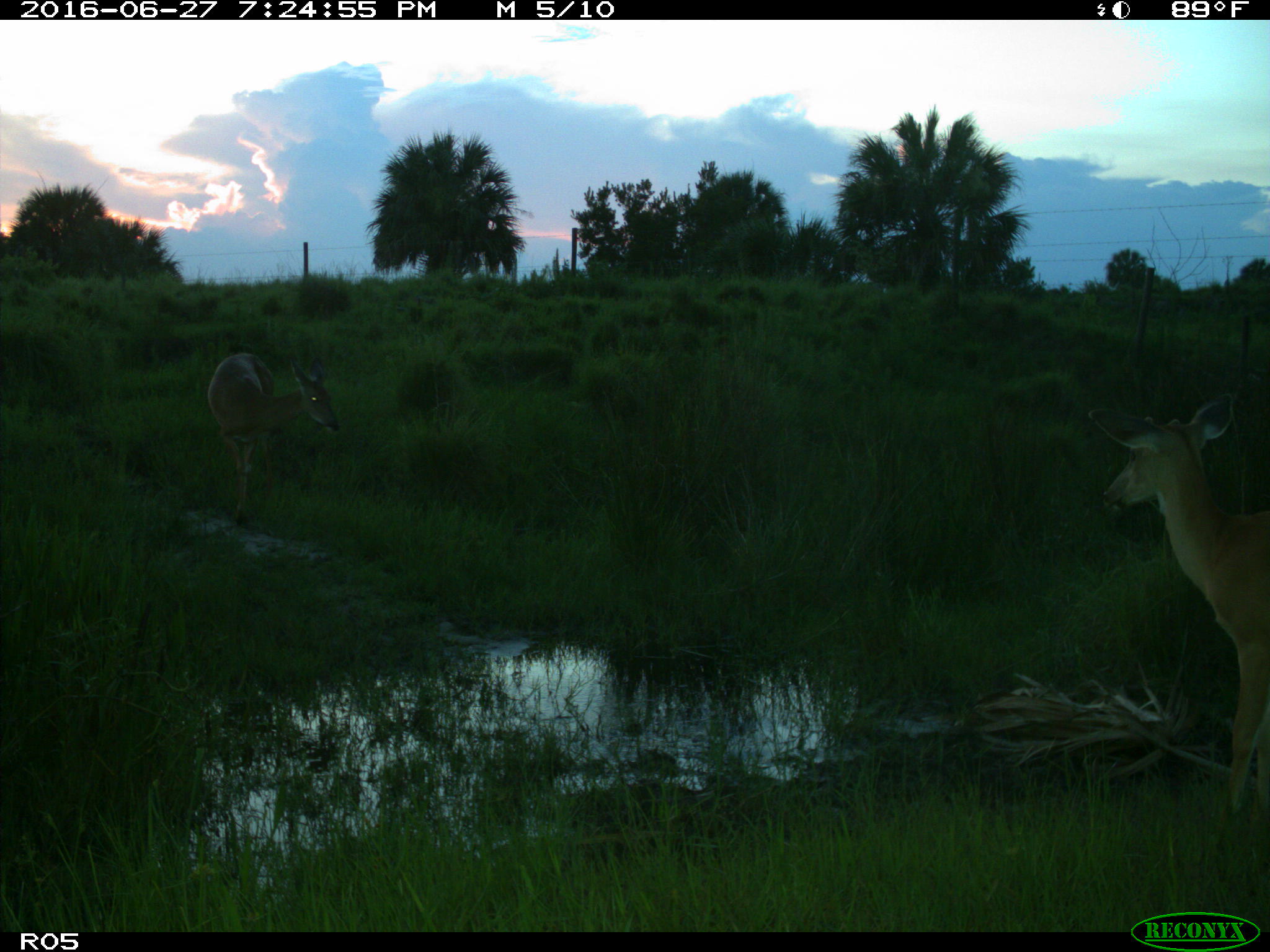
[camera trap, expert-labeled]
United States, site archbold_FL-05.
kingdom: Animalia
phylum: Chordata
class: Mammalia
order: Artiodactyla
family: Cervidae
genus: Odocoileus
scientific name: Odocoileus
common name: deer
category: unidentified deer